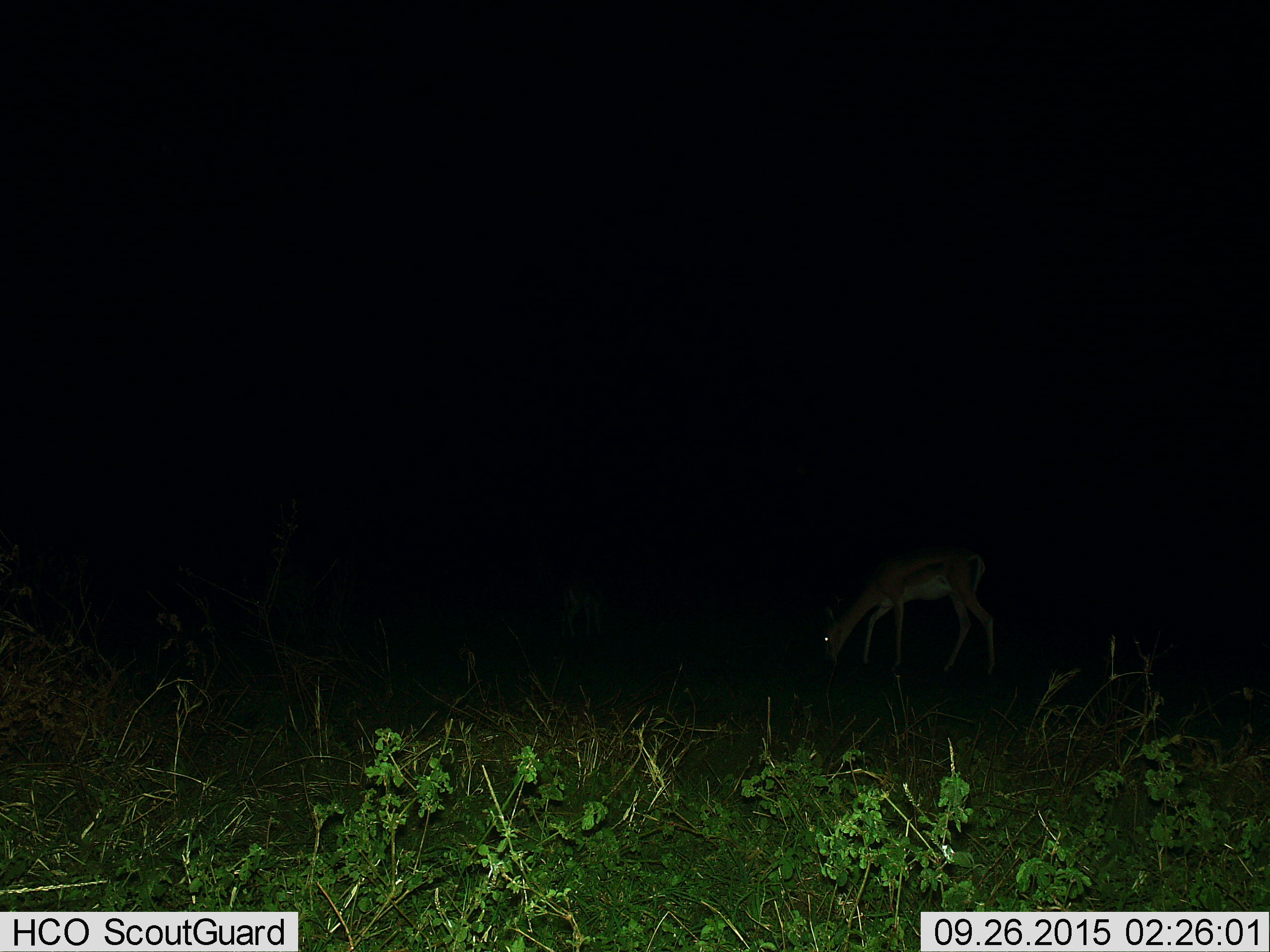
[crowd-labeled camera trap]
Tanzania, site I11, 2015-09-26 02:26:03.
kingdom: Animalia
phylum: Chordata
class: Mammalia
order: Artiodactyla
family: Bovidae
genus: Eudorcas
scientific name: Eudorcas thomsonii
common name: thomson's gazelle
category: gazellethomsons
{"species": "gazellethomsons (thomson's gazelle) (Eudorcas thomsonii)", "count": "1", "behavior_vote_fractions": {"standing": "0%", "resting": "0%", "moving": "20%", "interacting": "0%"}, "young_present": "0%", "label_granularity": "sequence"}